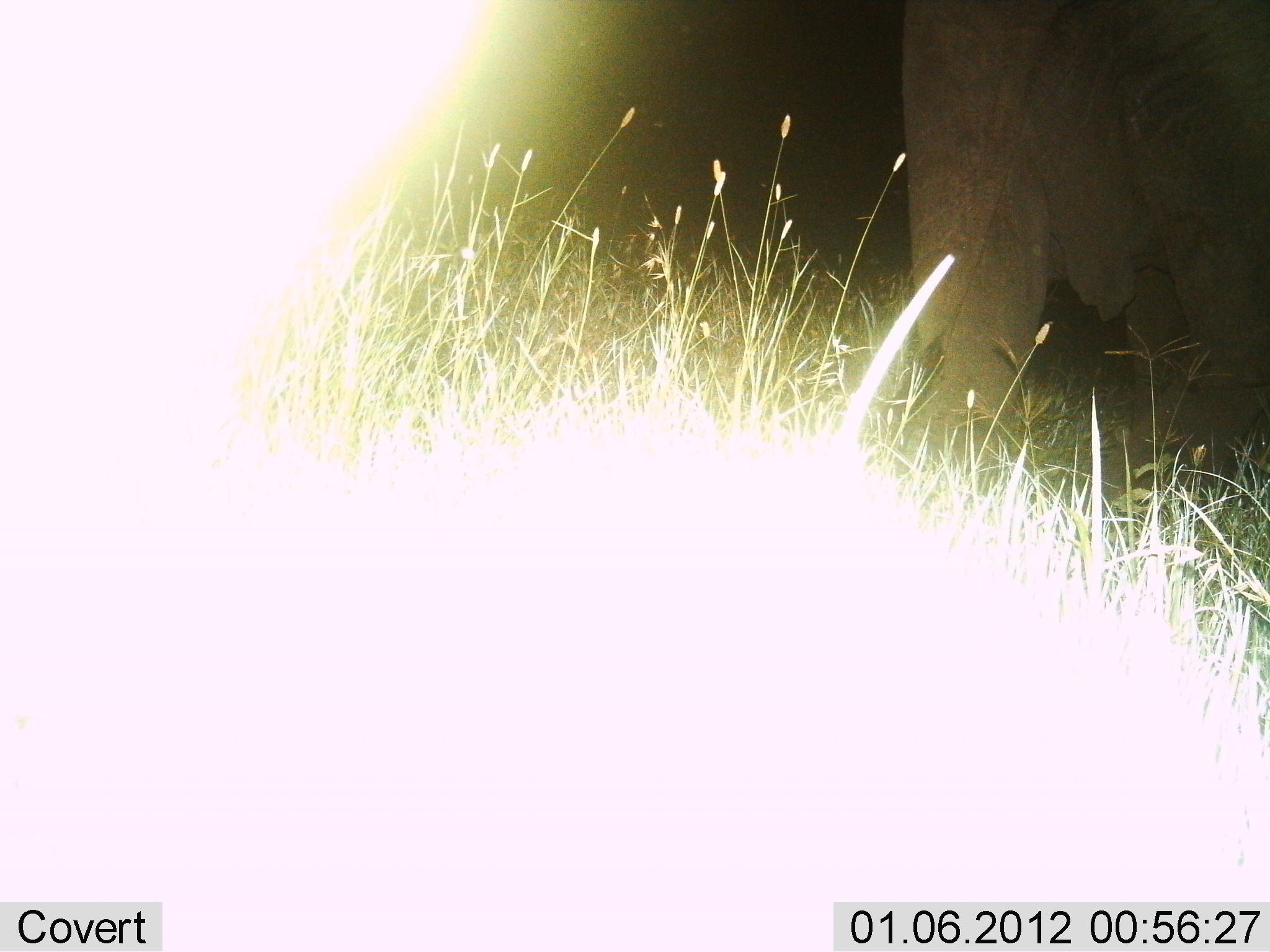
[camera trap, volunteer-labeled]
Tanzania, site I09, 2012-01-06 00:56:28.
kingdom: Animalia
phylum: Chordata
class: Mammalia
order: Proboscidea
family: Elephantidae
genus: Loxodonta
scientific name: Loxodonta africana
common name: african bush elephant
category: elephant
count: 1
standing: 54%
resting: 0%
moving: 46%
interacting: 0%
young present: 0%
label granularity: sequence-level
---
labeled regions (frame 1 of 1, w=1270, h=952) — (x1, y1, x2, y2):
animal: (898, 0, 1270, 505)